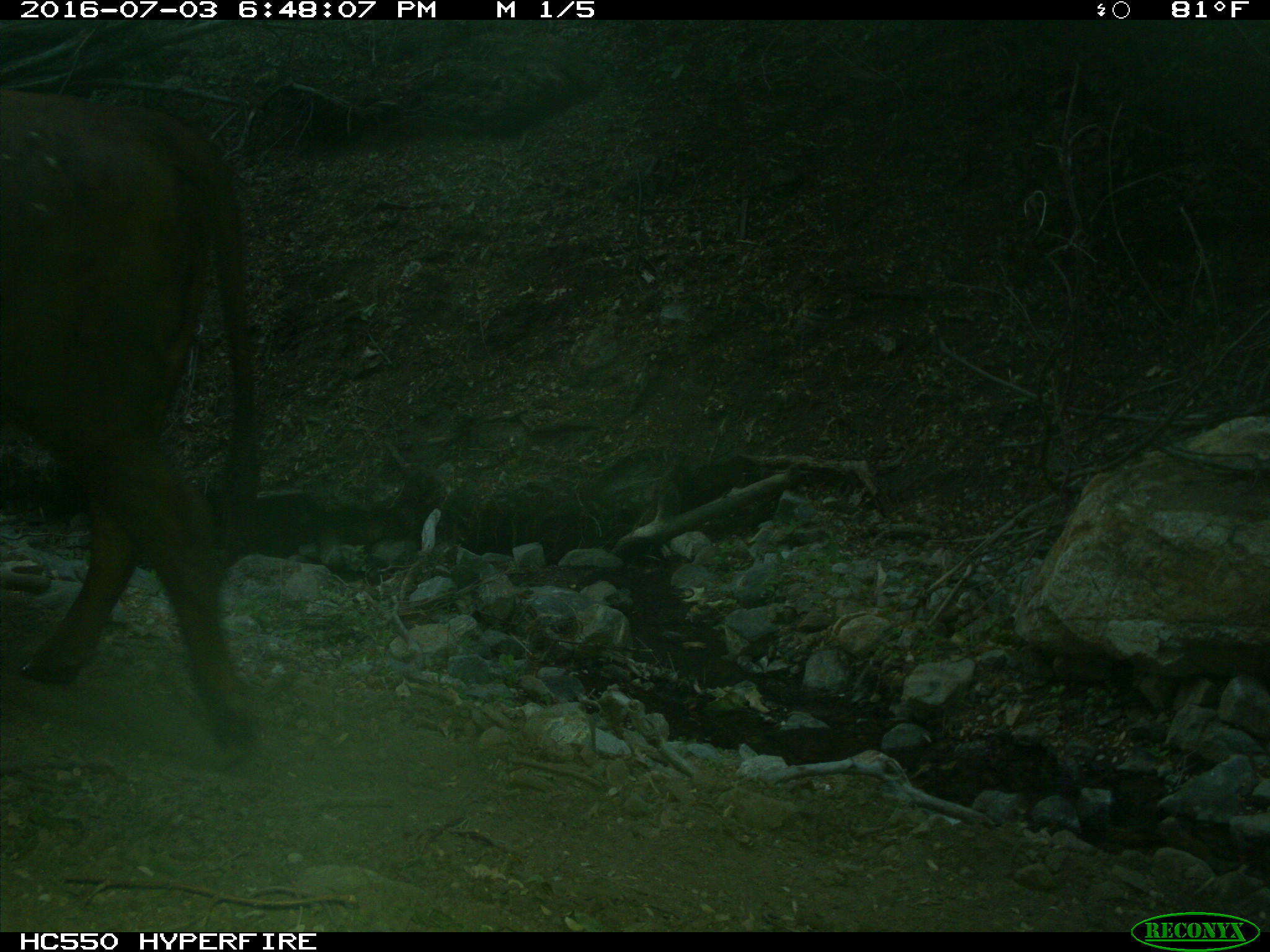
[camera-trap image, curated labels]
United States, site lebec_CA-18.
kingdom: Animalia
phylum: Chordata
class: Mammalia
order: Artiodactyla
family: Bovidae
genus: Bos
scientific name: Bos taurus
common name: domestic cow